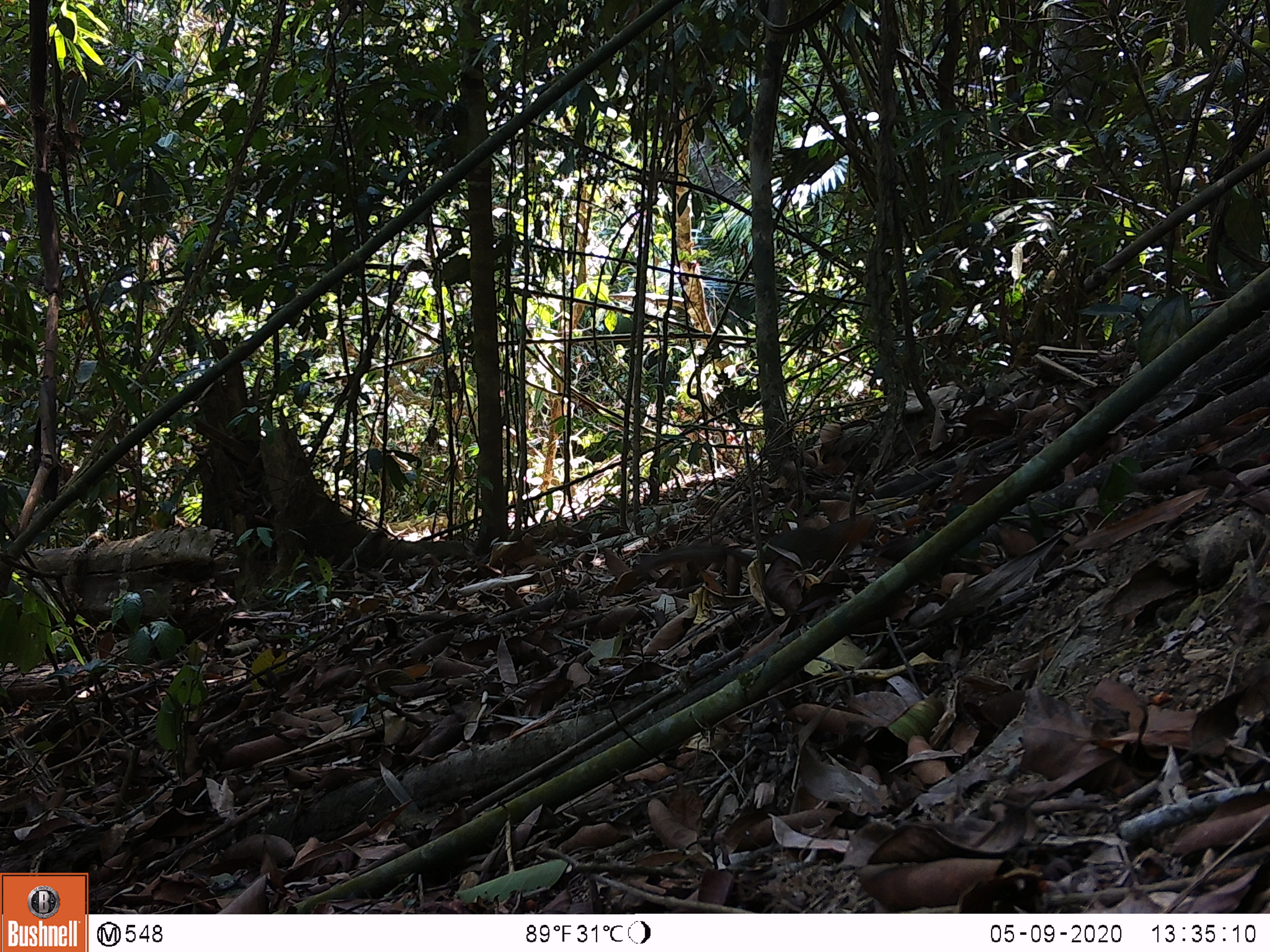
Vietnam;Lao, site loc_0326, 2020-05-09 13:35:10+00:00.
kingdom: Animalia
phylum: Chordata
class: Mammalia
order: Rodentia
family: Sciuridae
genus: Dremomys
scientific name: Dremomys rufigenis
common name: red-cheeked squirrel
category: red cheeked squirrel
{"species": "red cheeked squirrel (red-cheeked squirrel) (Dremomys rufigenis)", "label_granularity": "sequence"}